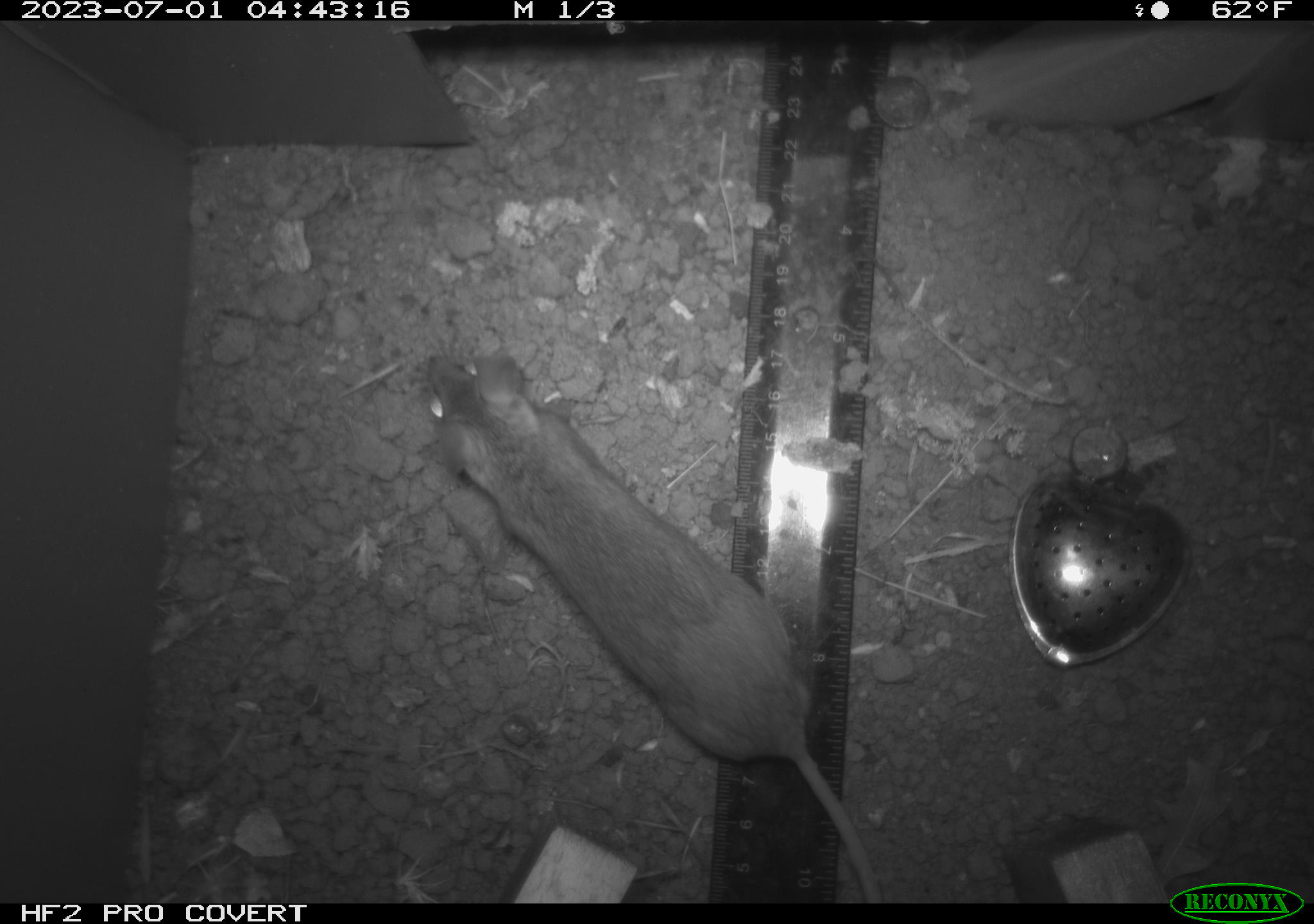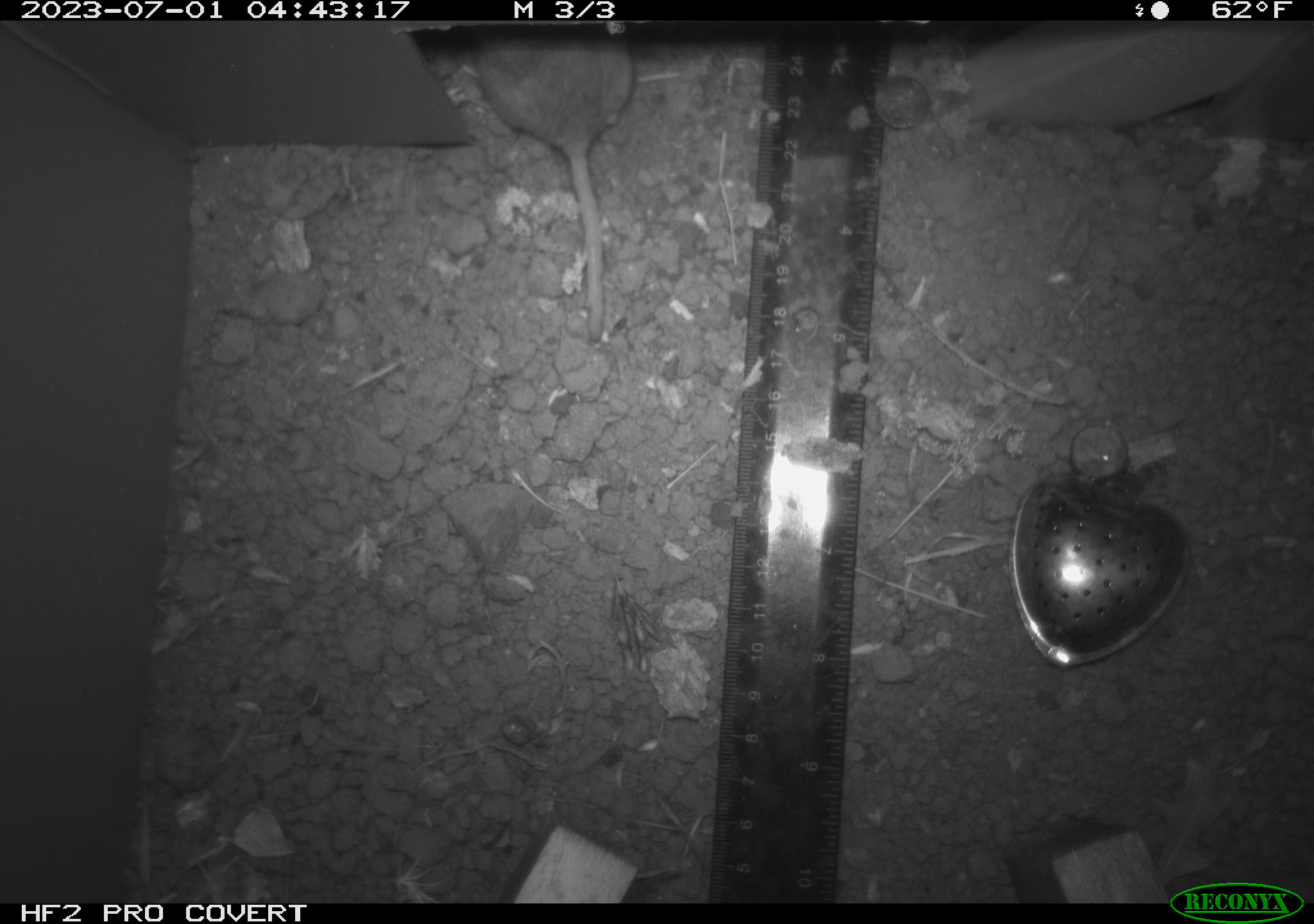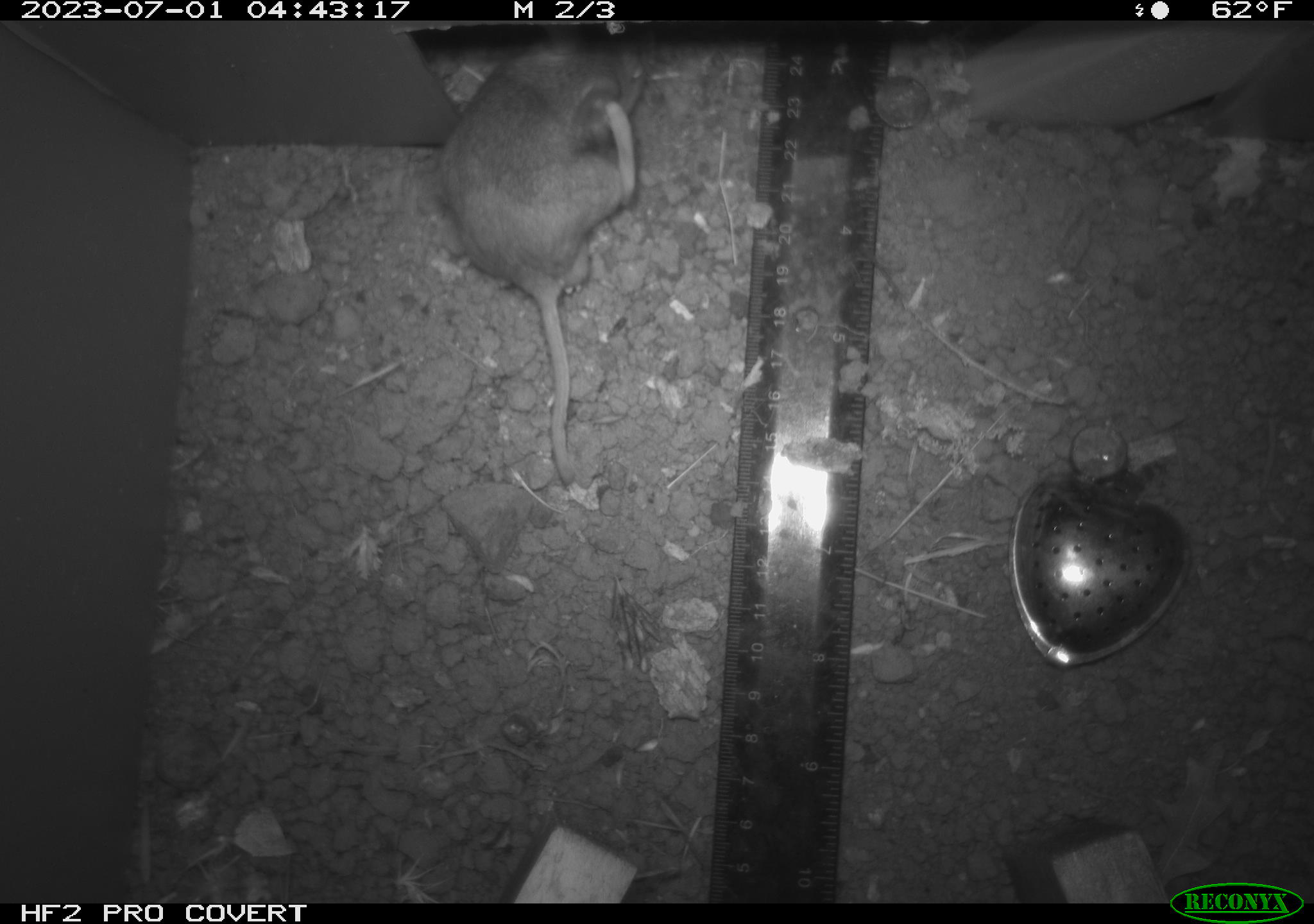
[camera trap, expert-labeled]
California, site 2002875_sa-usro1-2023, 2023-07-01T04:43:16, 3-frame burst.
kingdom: Animalia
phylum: Chordata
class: Mammalia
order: Rodentia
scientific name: Rodentia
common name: mouse species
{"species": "mouse species (Rodentia)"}